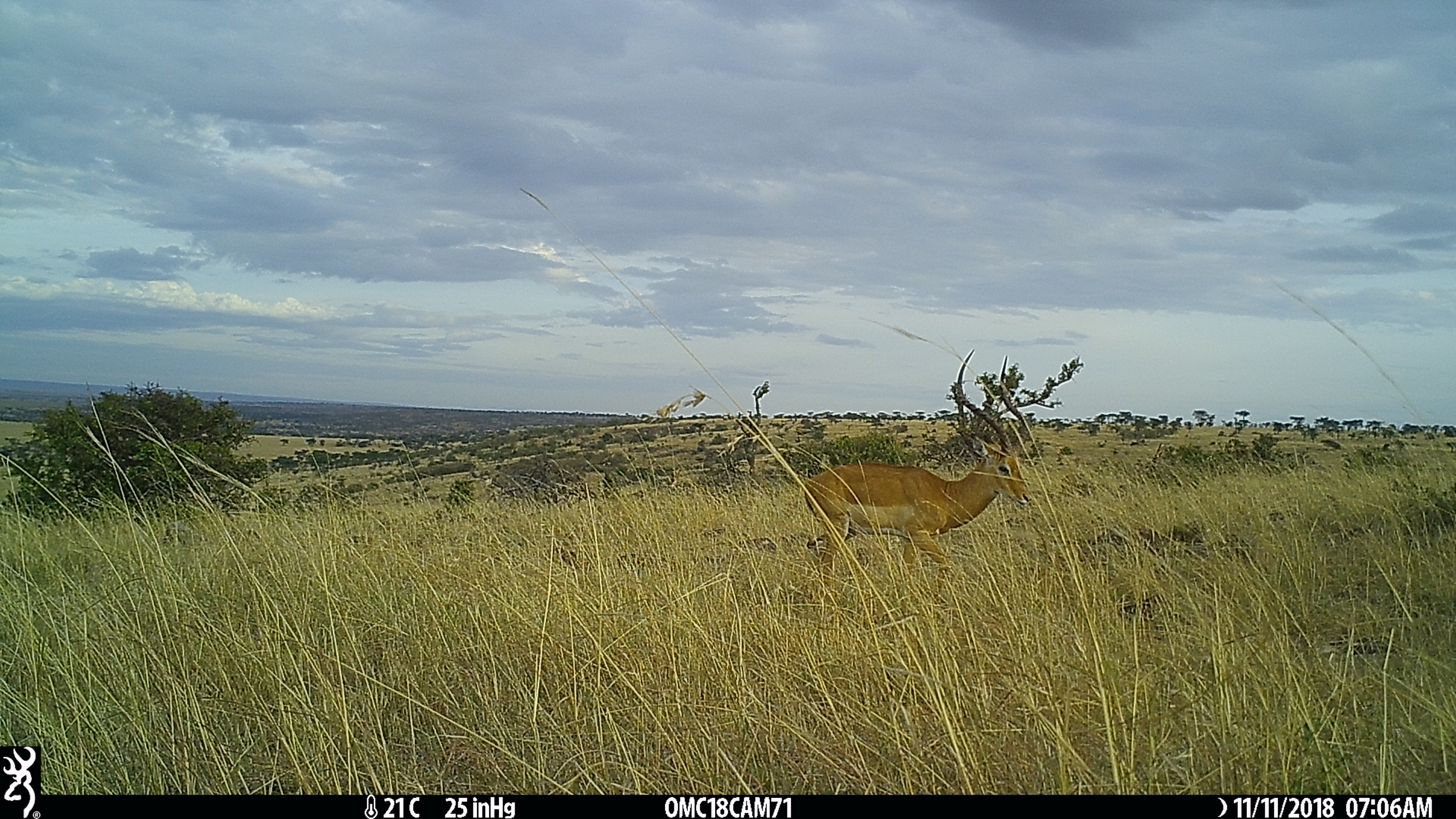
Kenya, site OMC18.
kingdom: Animalia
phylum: Chordata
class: Mammalia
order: Artiodactyla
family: Bovidae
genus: Aepyceros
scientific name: Aepyceros melampus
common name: impala